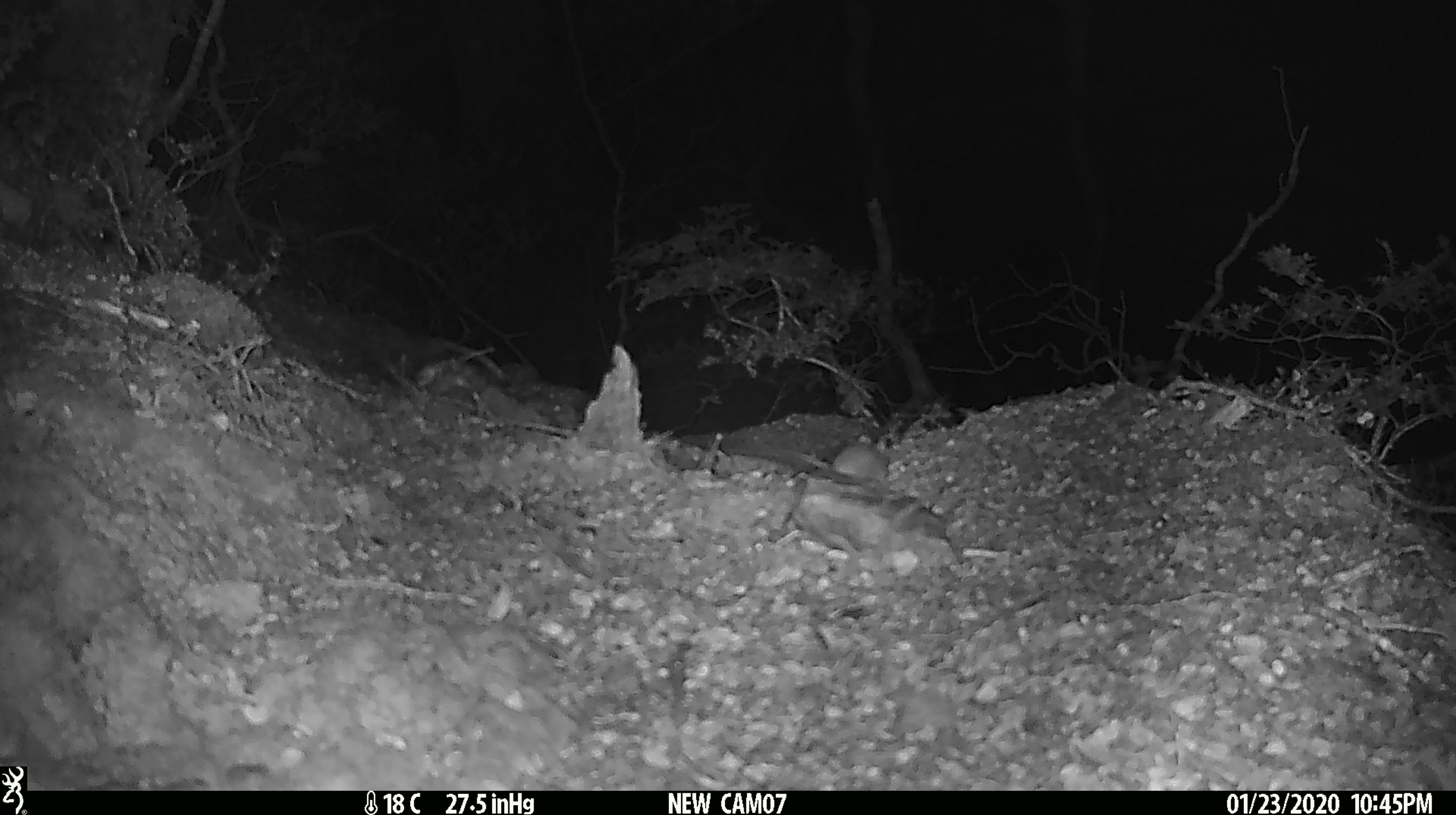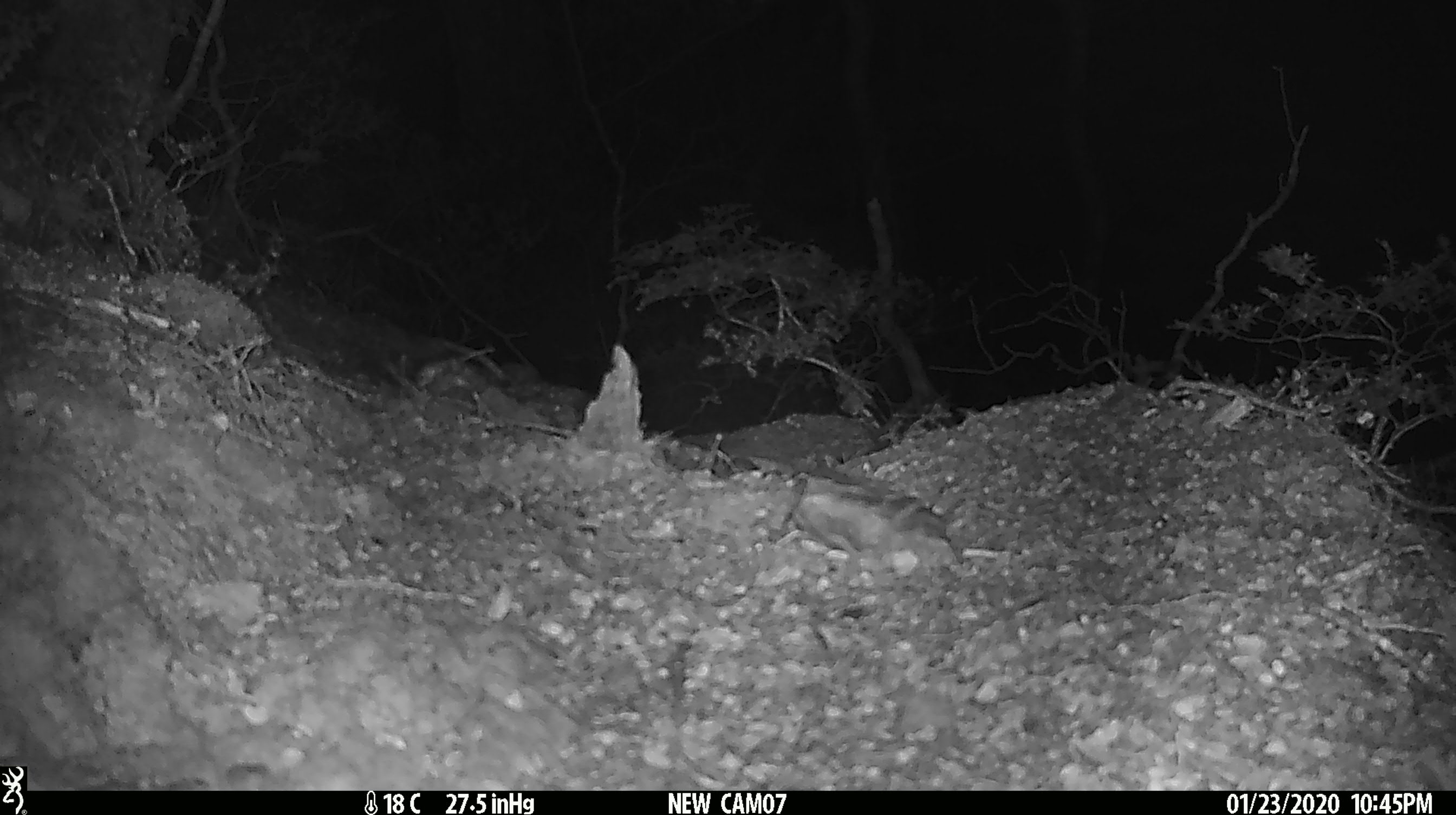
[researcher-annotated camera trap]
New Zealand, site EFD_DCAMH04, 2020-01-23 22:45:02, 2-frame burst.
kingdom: Animalia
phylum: Chordata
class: Mammalia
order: Rodentia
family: Muridae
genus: Mus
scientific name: Mus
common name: mouse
Mouse (Mus).